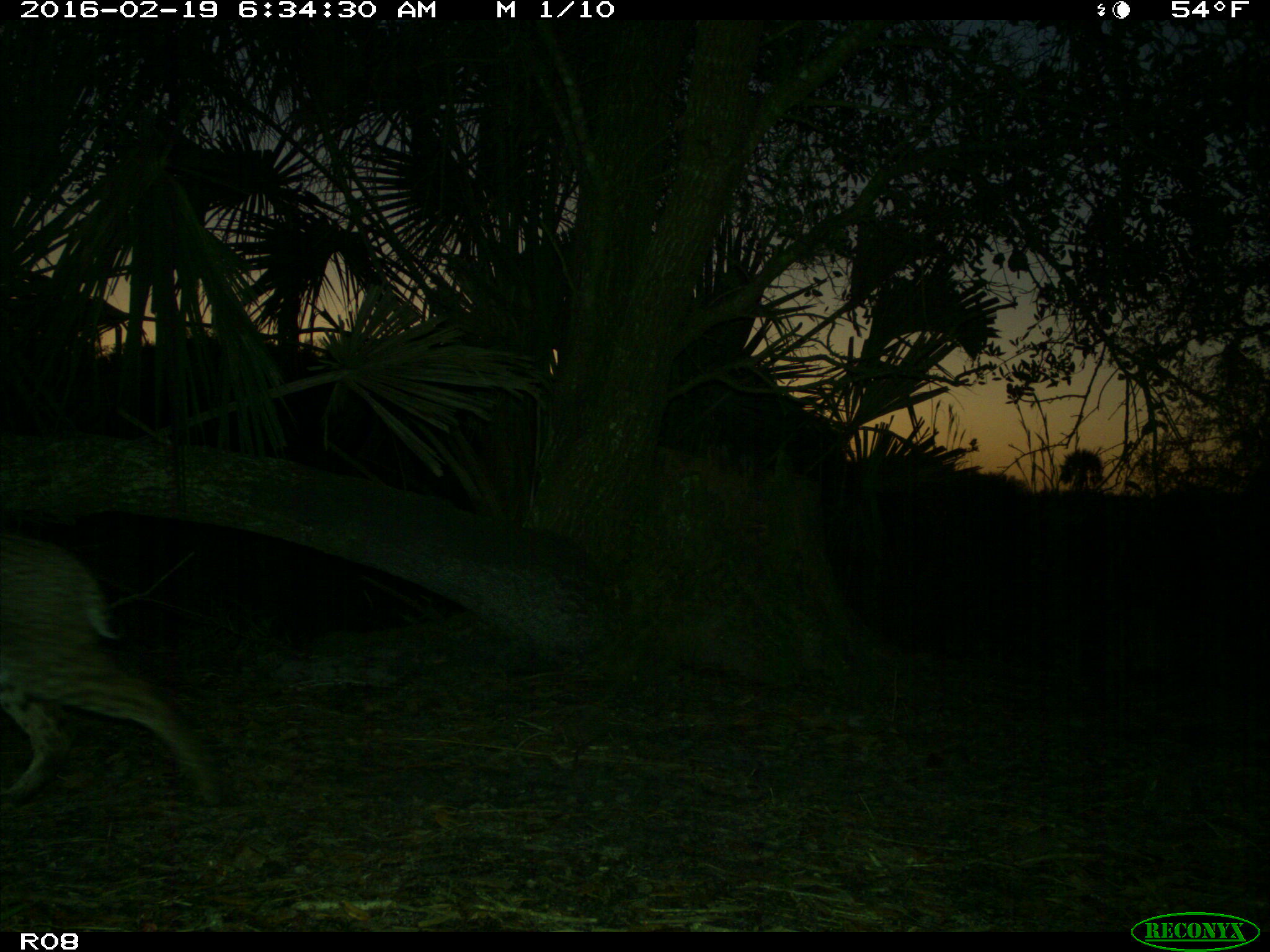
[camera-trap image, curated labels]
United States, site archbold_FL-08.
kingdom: Animalia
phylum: Chordata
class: Mammalia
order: Carnivora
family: Felidae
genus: Lynx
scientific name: Lynx rufus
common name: bobcat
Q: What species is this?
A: Lynx rufus (bobcat).